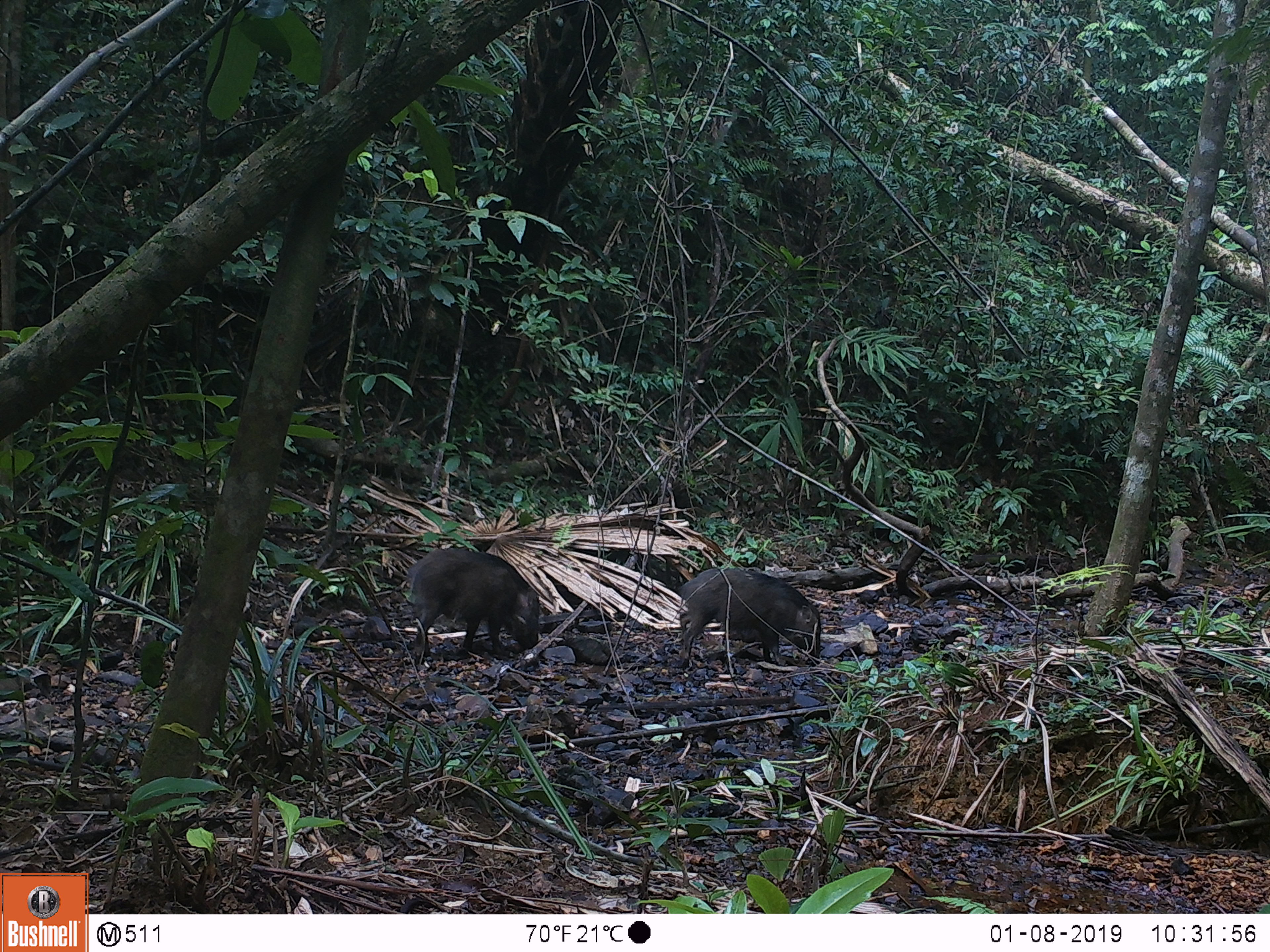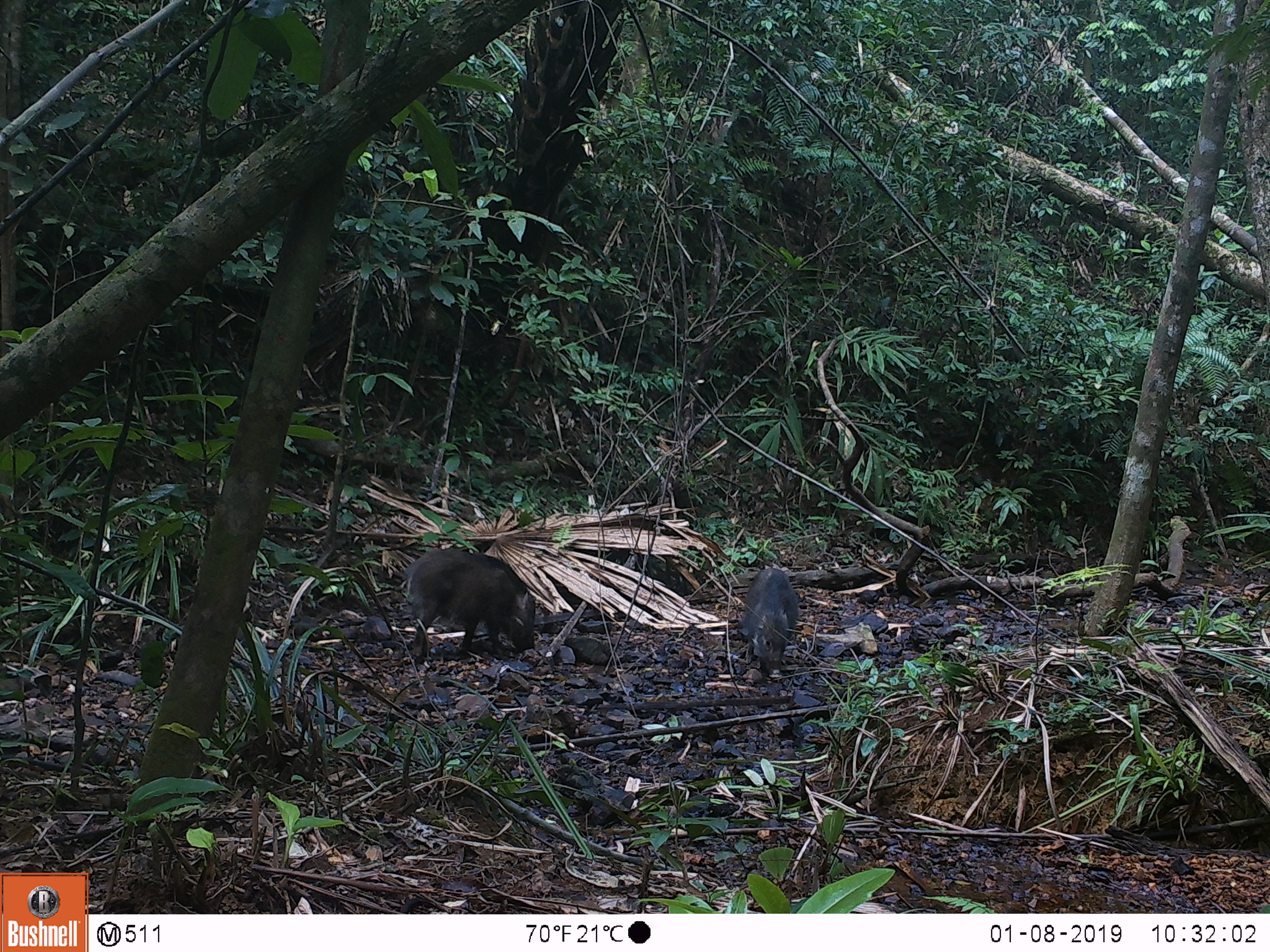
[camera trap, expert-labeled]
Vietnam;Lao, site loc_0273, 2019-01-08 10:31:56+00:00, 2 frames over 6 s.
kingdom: Animalia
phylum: Chordata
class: Mammalia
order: Artiodactyla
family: Suidae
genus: Sus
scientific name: Sus scrofa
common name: eurasian wild pig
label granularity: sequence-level